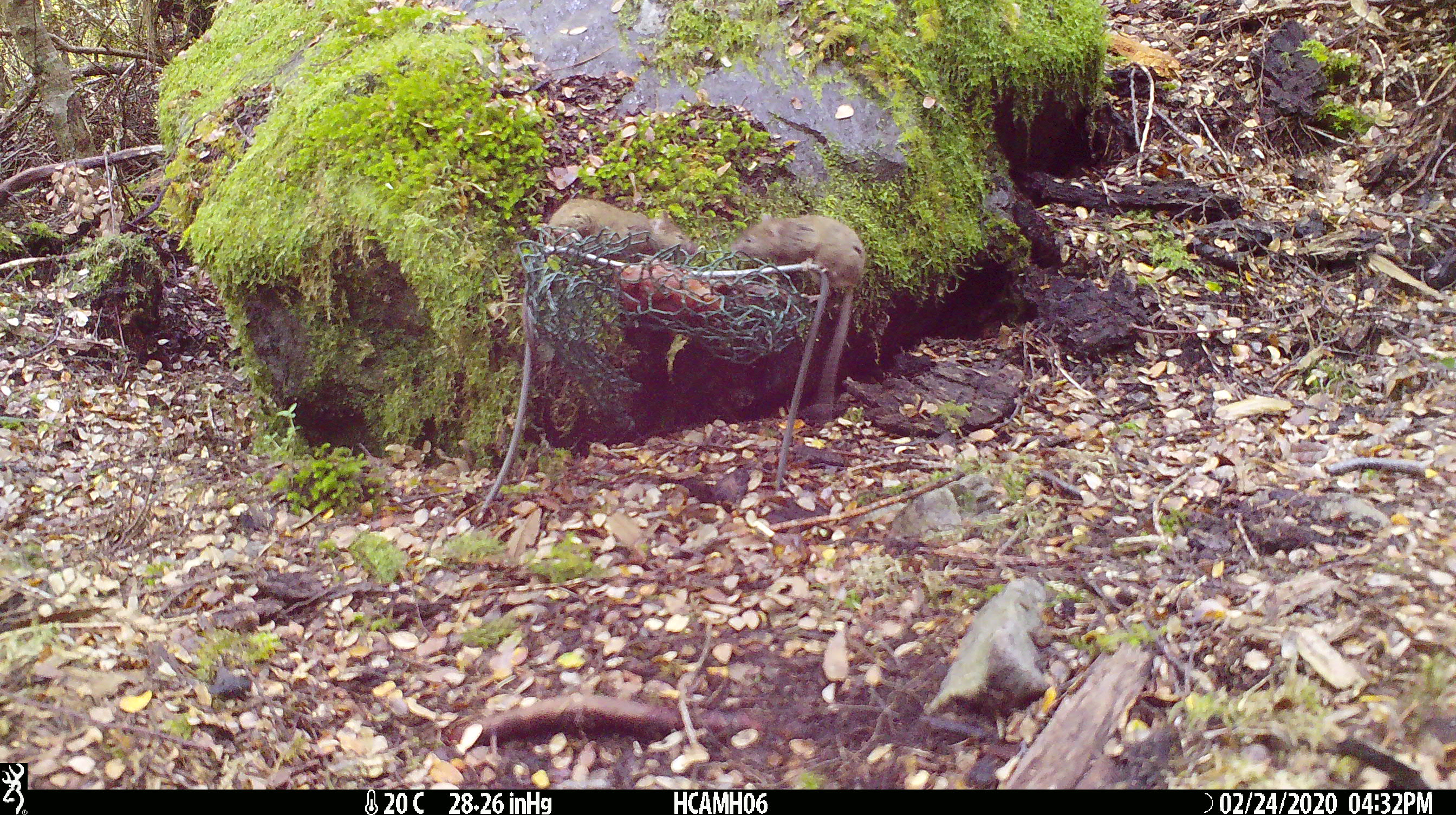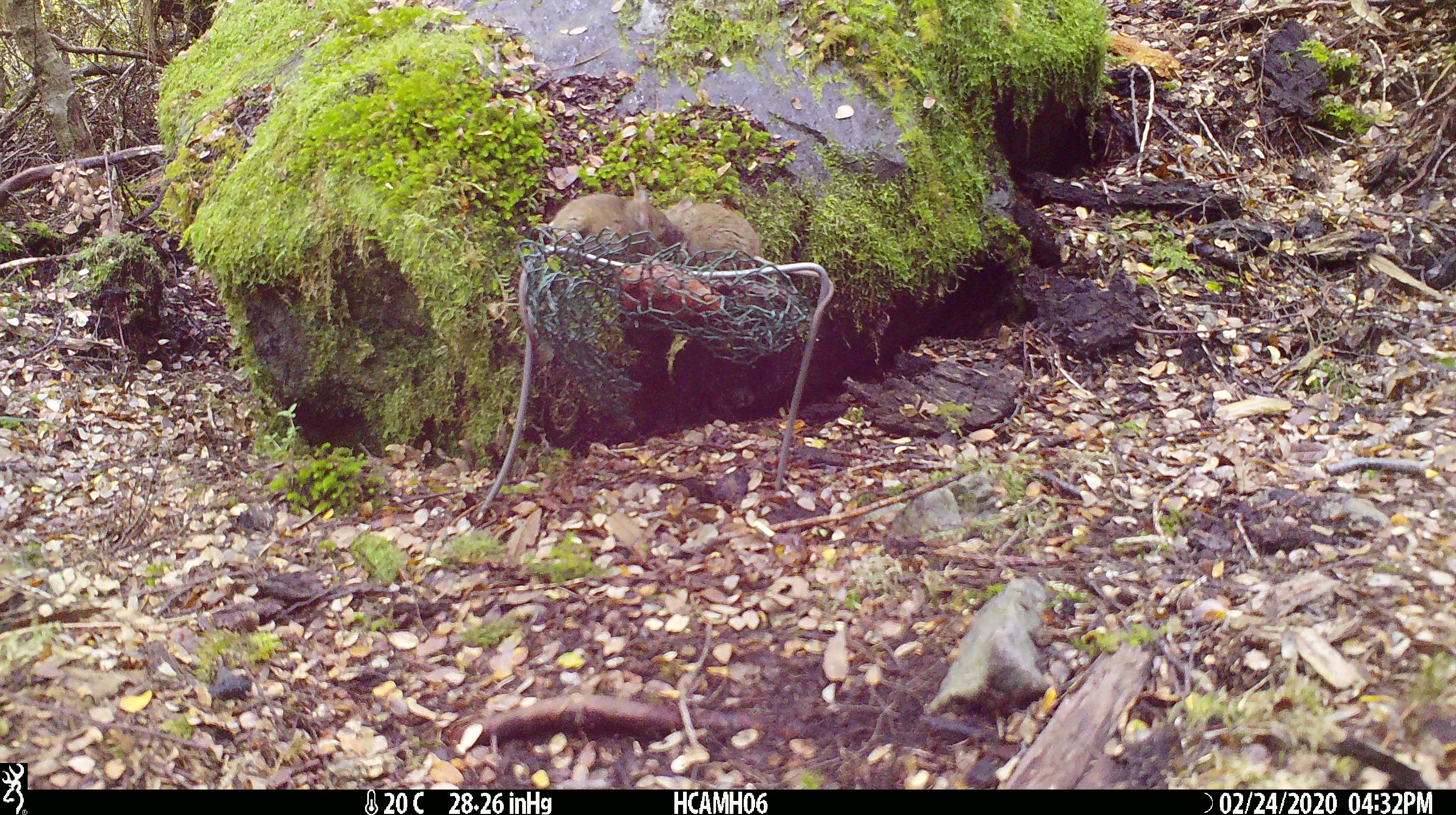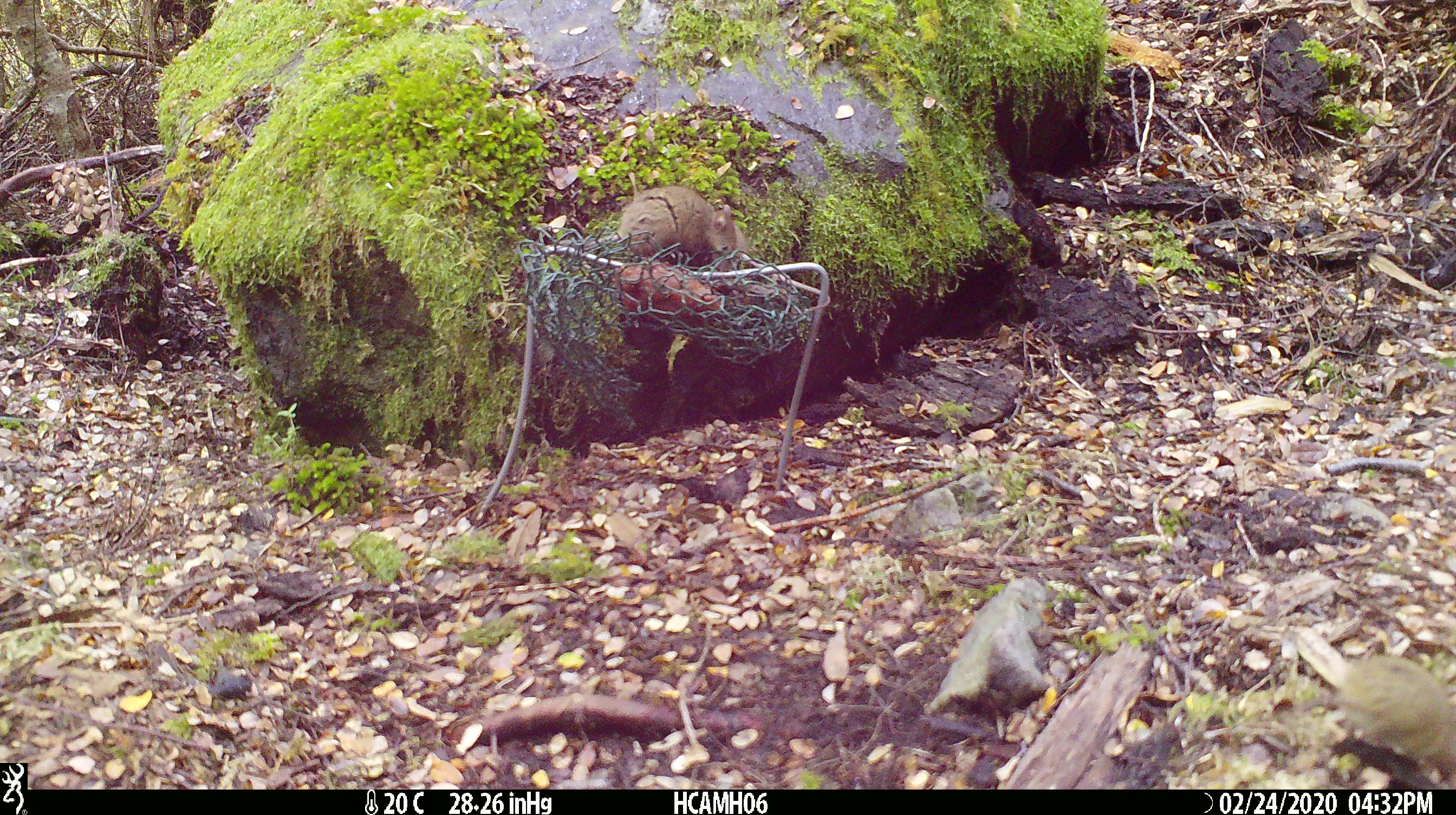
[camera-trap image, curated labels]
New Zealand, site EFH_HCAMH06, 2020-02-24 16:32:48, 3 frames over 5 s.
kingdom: Animalia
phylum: Chordata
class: Mammalia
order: Rodentia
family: Muridae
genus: Mus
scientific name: Mus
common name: mouse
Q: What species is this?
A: Mouse (Mus).